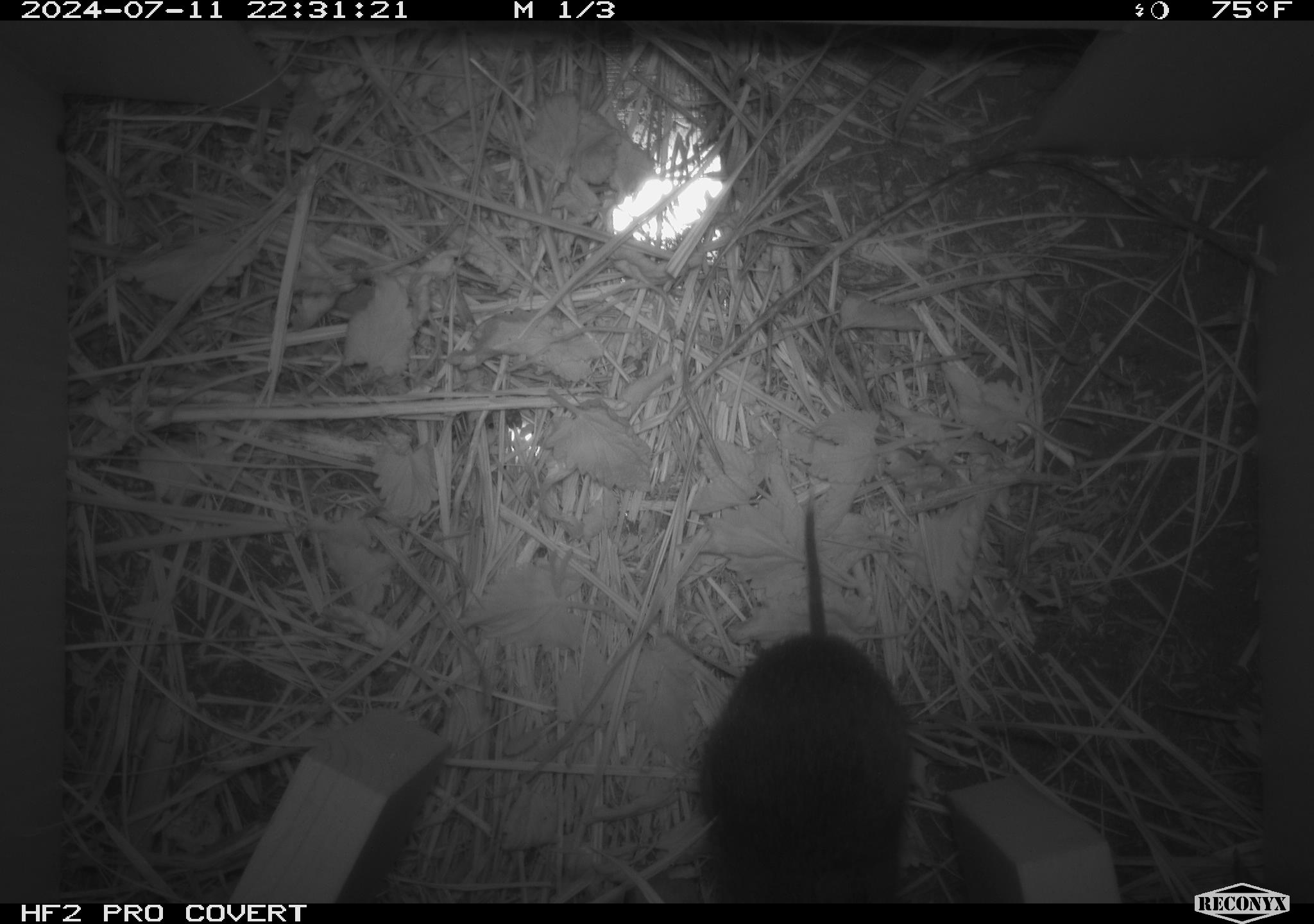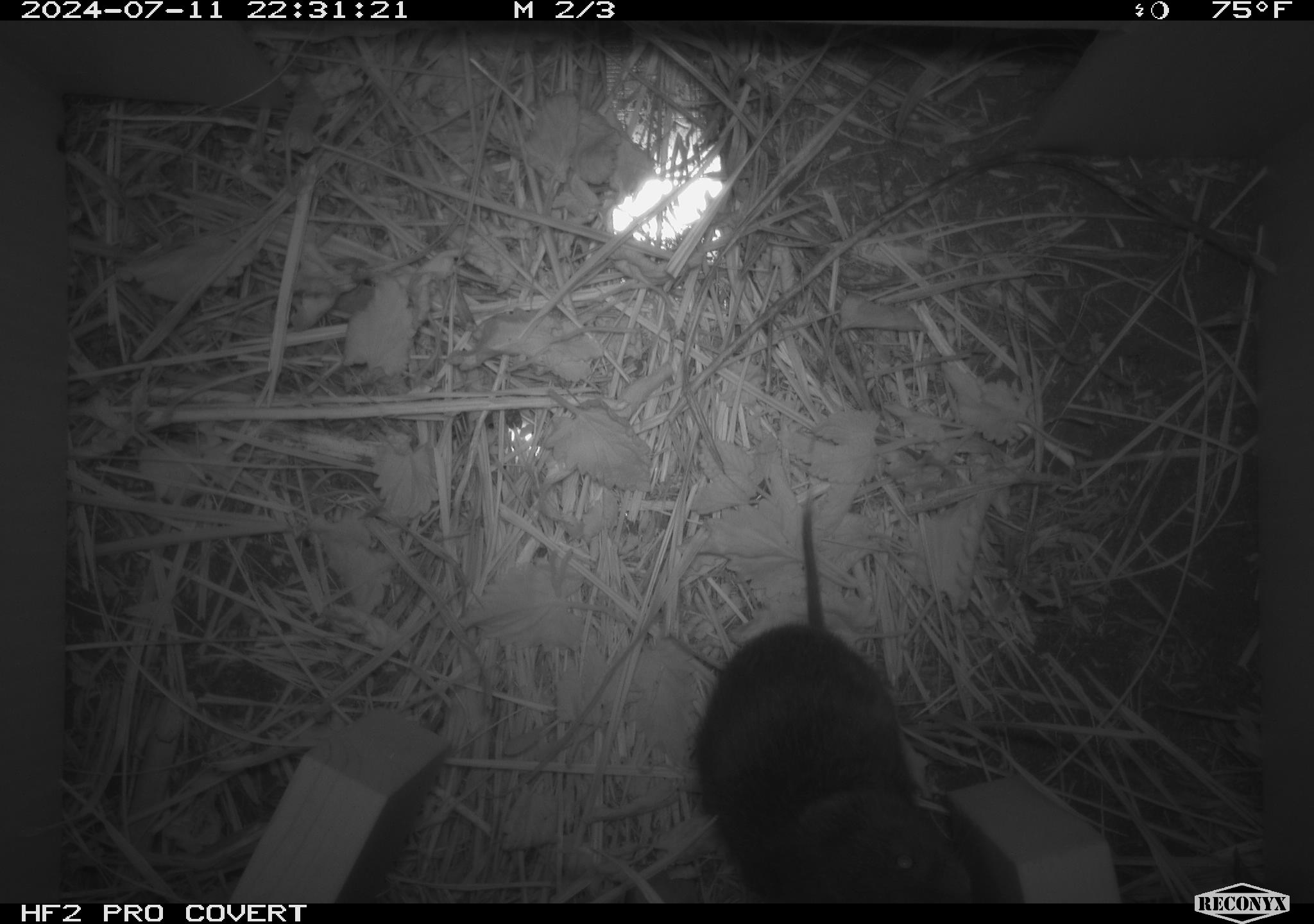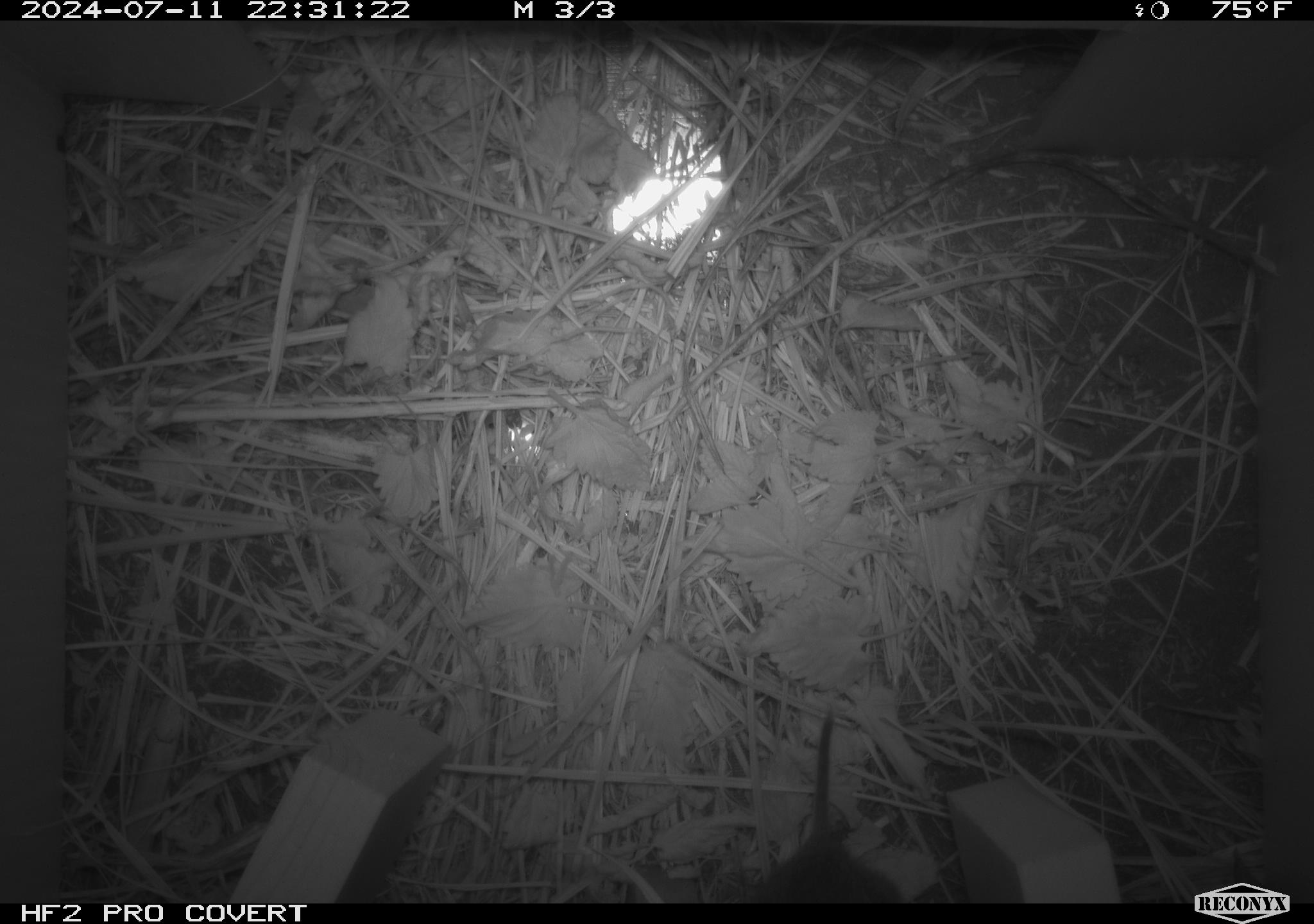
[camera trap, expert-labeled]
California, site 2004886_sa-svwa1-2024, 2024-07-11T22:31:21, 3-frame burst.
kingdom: Animalia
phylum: Chordata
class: Mammalia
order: Rodentia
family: Cricetidae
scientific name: Arvicolinae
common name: voles, lemmings, and muskrats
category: arvicolinae subfamily